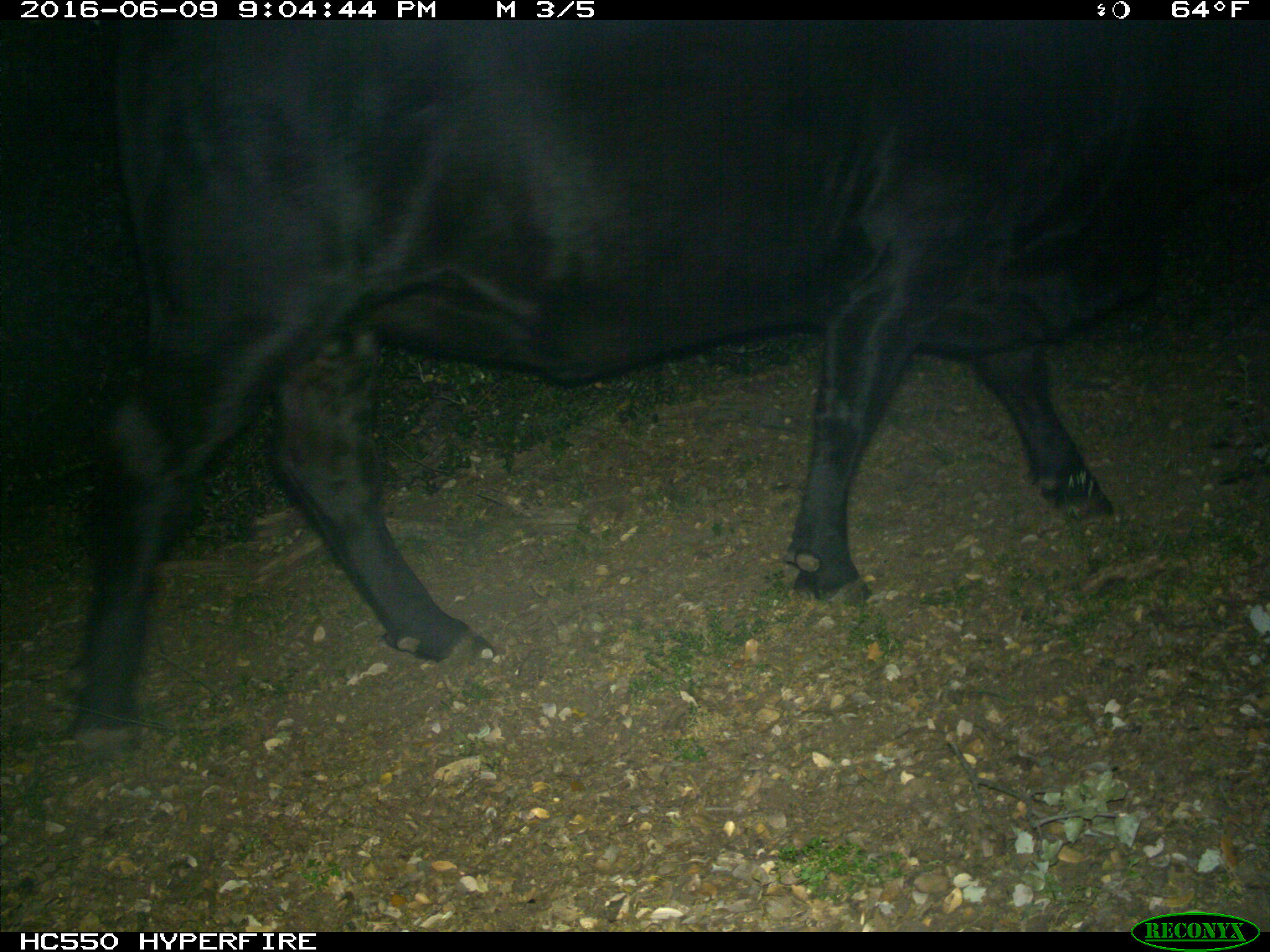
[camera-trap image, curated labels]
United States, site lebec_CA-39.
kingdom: Animalia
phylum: Chordata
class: Mammalia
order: Artiodactyla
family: Bovidae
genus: Bos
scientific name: Bos taurus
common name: domestic cow